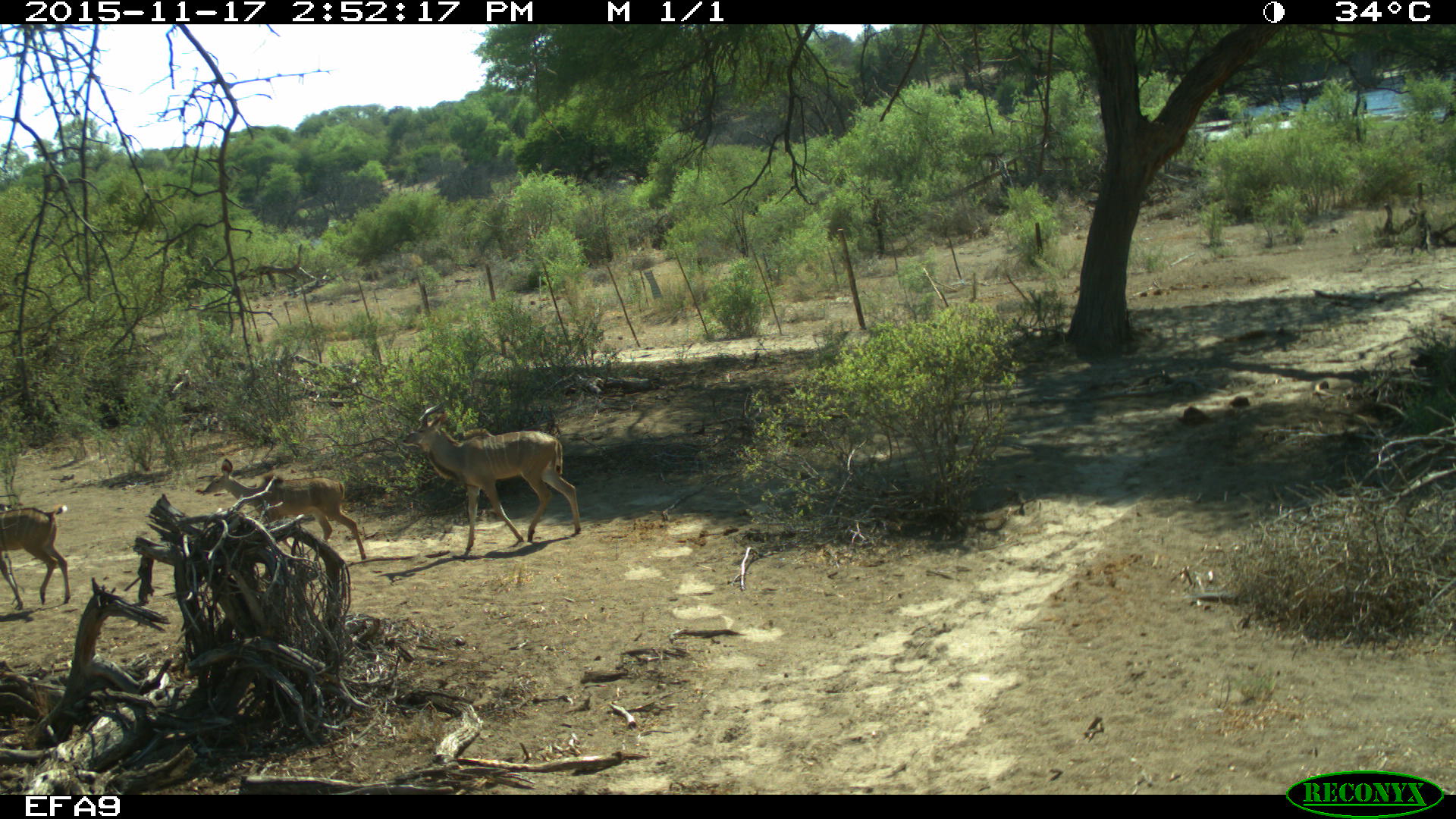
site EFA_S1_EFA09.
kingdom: Animalia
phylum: Chordata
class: Mammalia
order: Artiodactyla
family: Bovidae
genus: Tragelaphus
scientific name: Tragelaphus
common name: kudu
Kudu (Tragelaphus), count 3. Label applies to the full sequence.